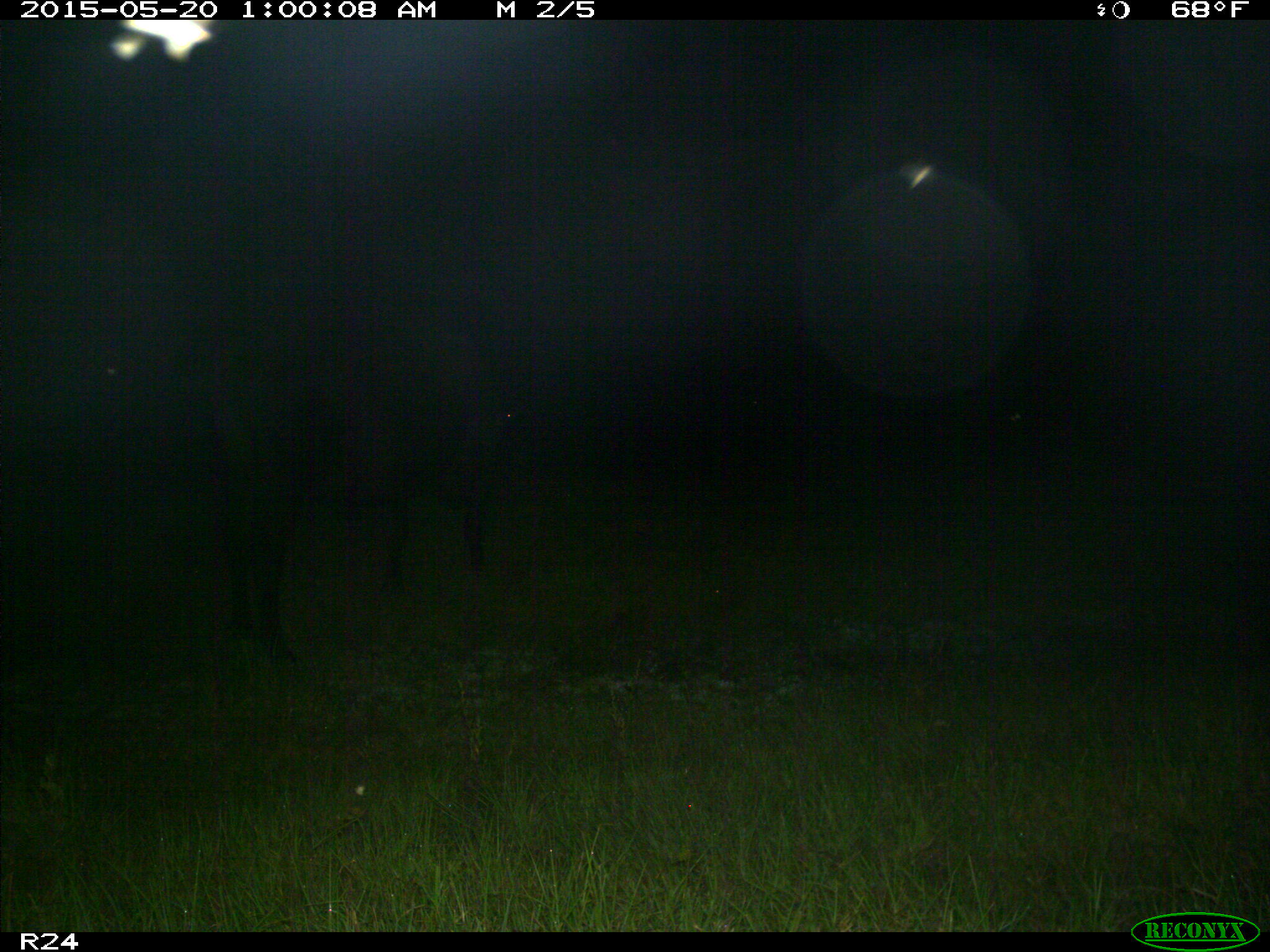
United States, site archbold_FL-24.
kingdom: Animalia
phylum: Chordata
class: Mammalia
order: Artiodactyla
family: Bovidae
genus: Bos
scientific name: Bos taurus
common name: domestic cow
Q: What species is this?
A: Bos taurus (domestic cow).